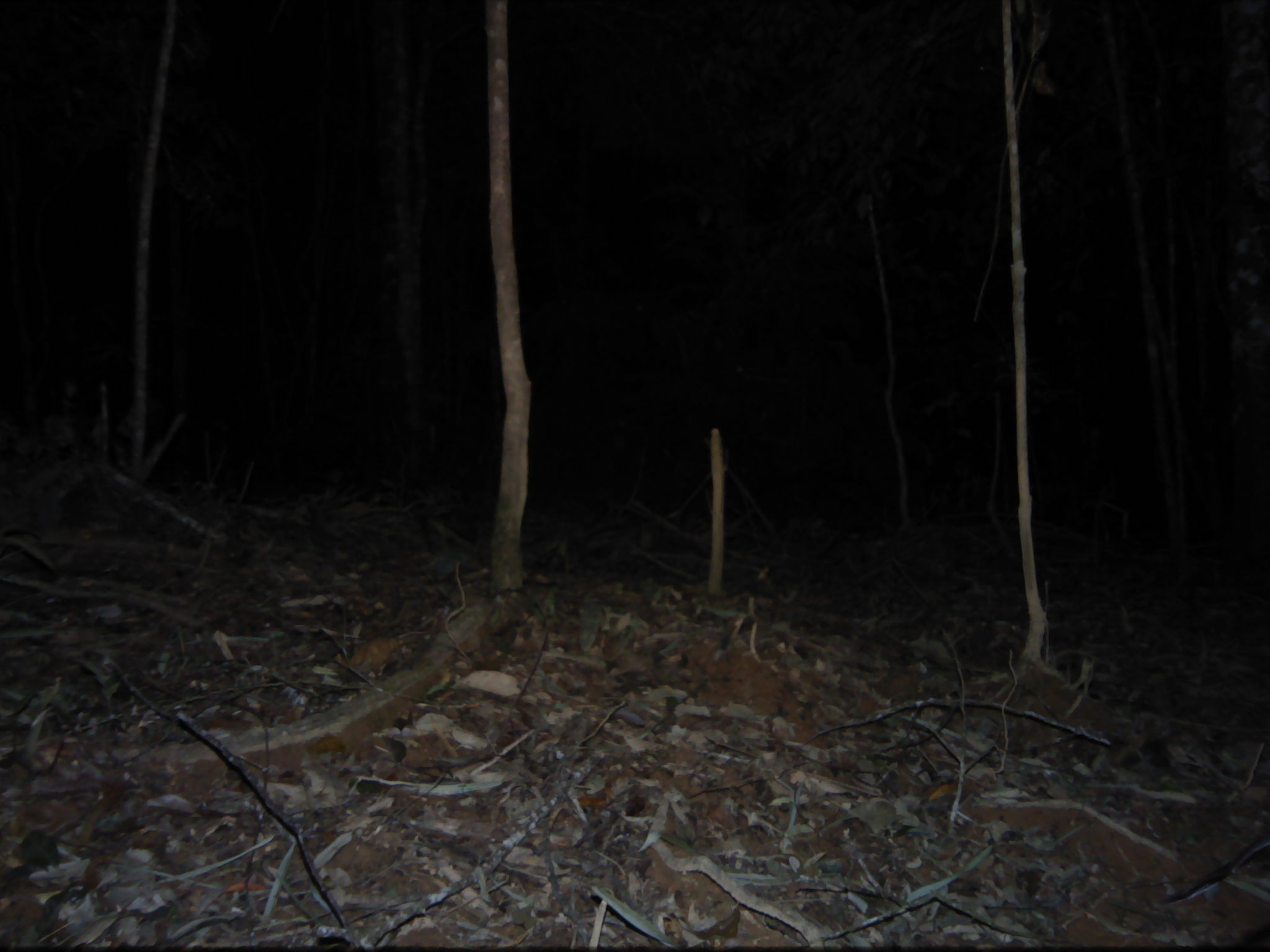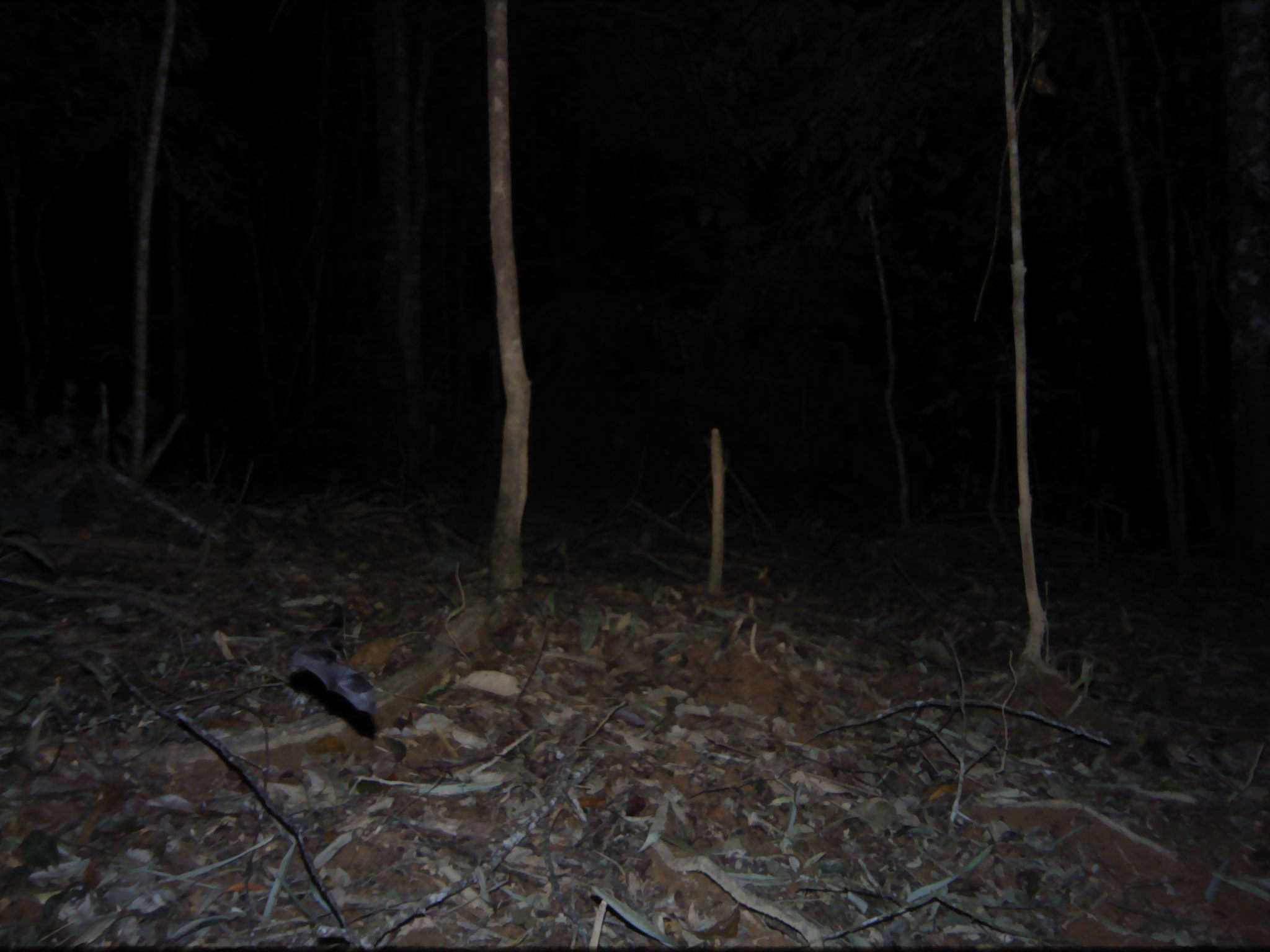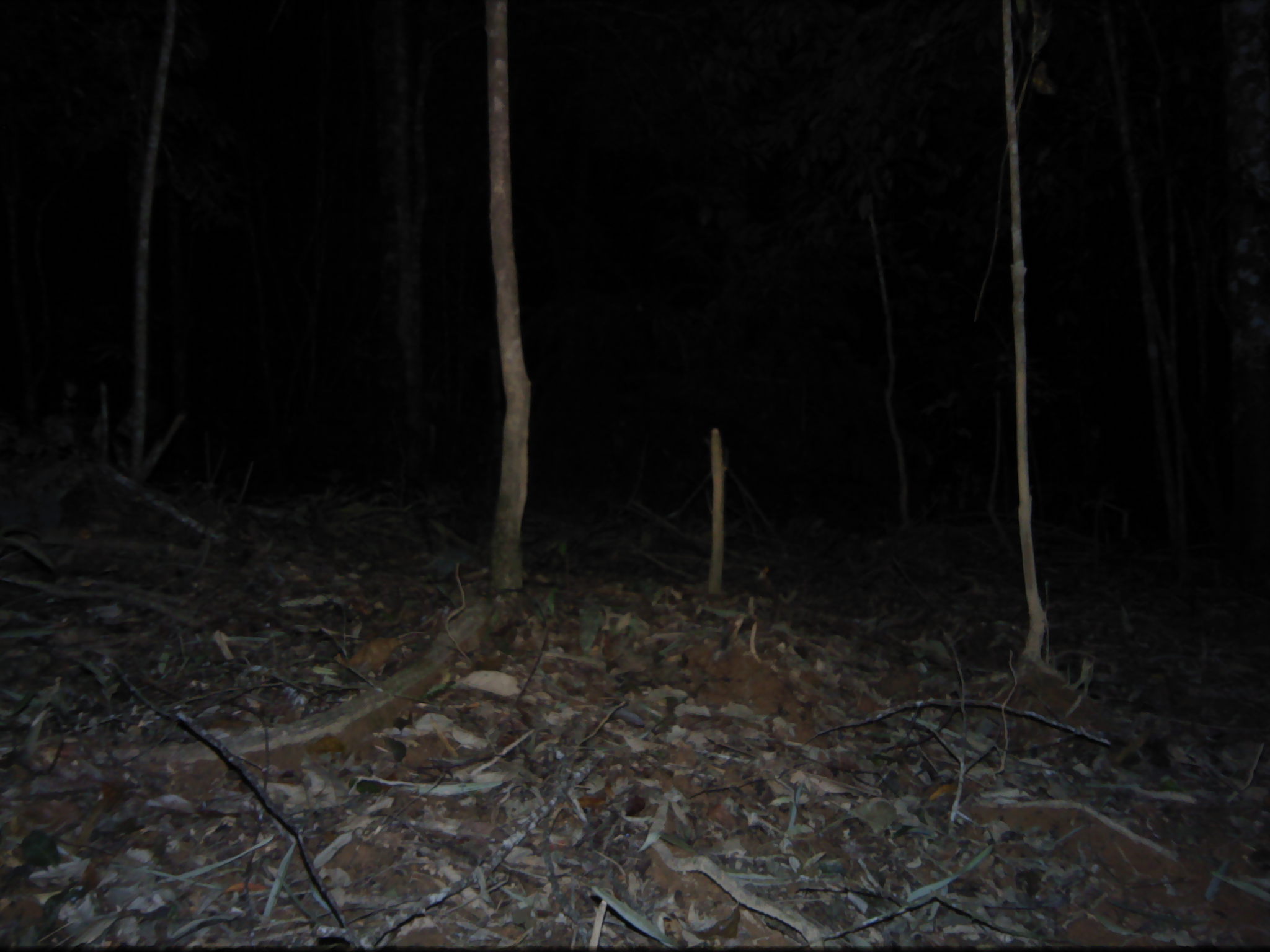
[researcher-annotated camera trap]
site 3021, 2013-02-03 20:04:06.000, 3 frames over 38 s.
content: unidentified animal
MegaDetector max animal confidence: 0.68